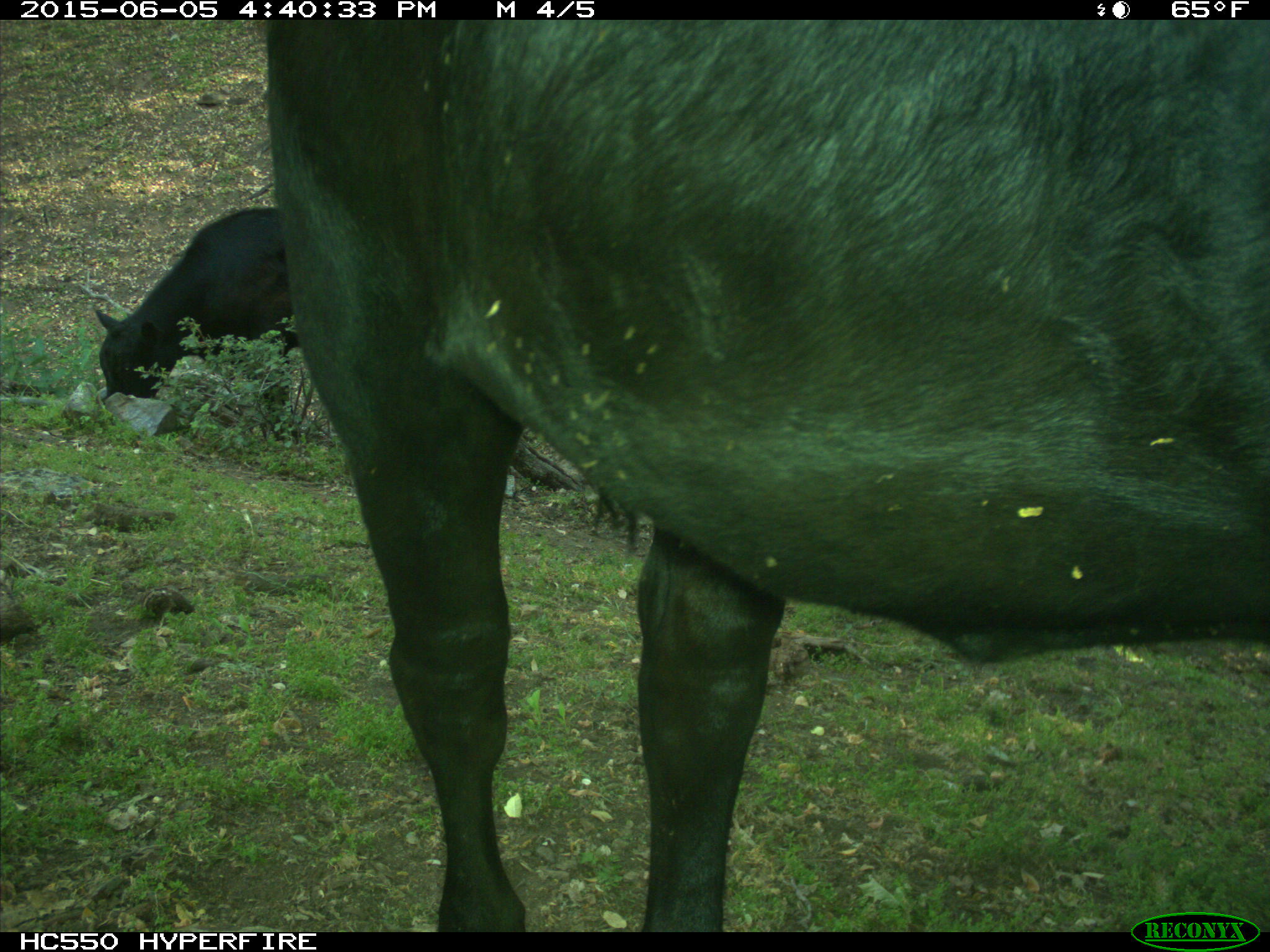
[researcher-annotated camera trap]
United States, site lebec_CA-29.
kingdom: Animalia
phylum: Chordata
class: Mammalia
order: Artiodactyla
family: Bovidae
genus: Bos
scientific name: Bos taurus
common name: domestic cow